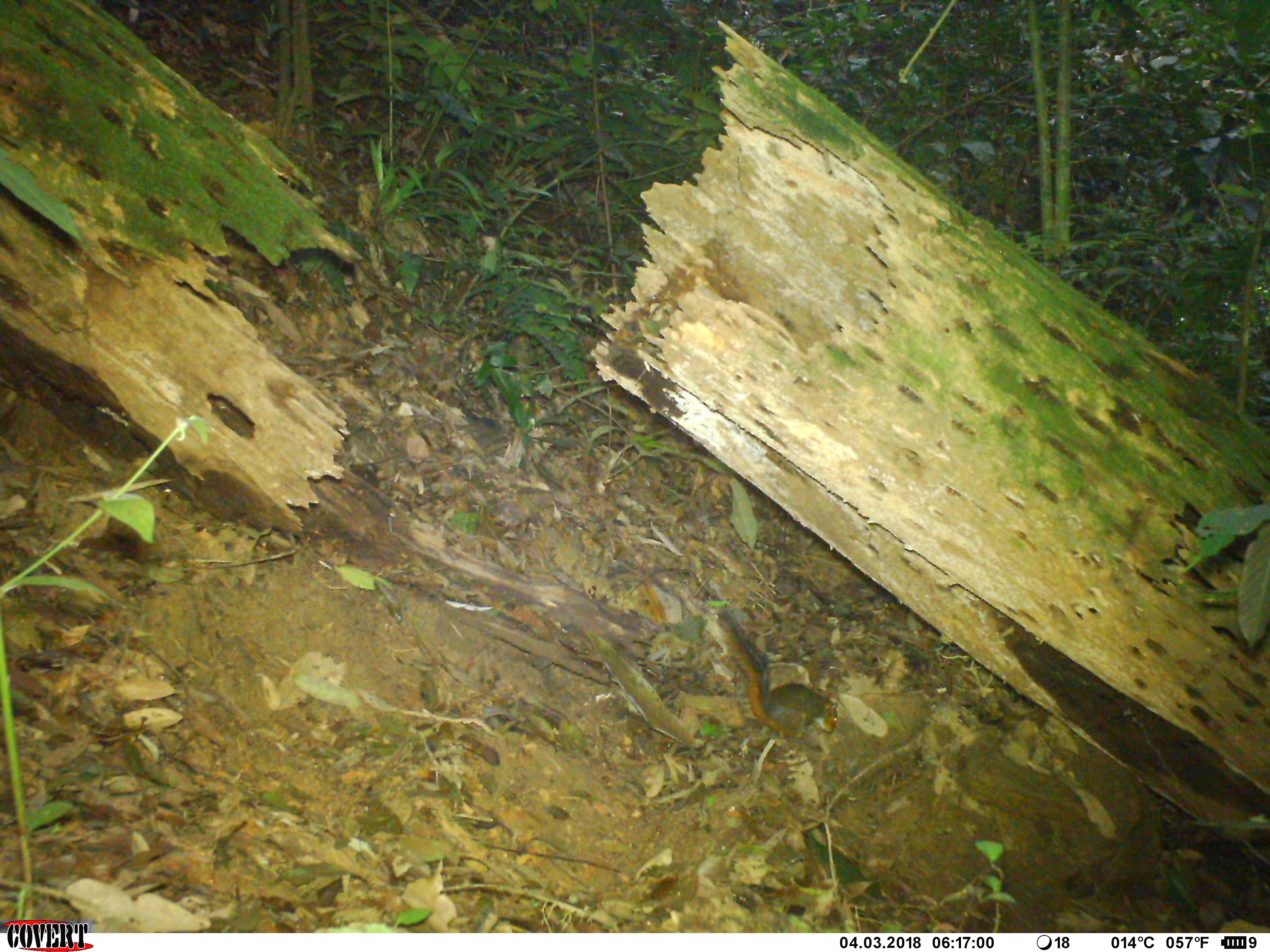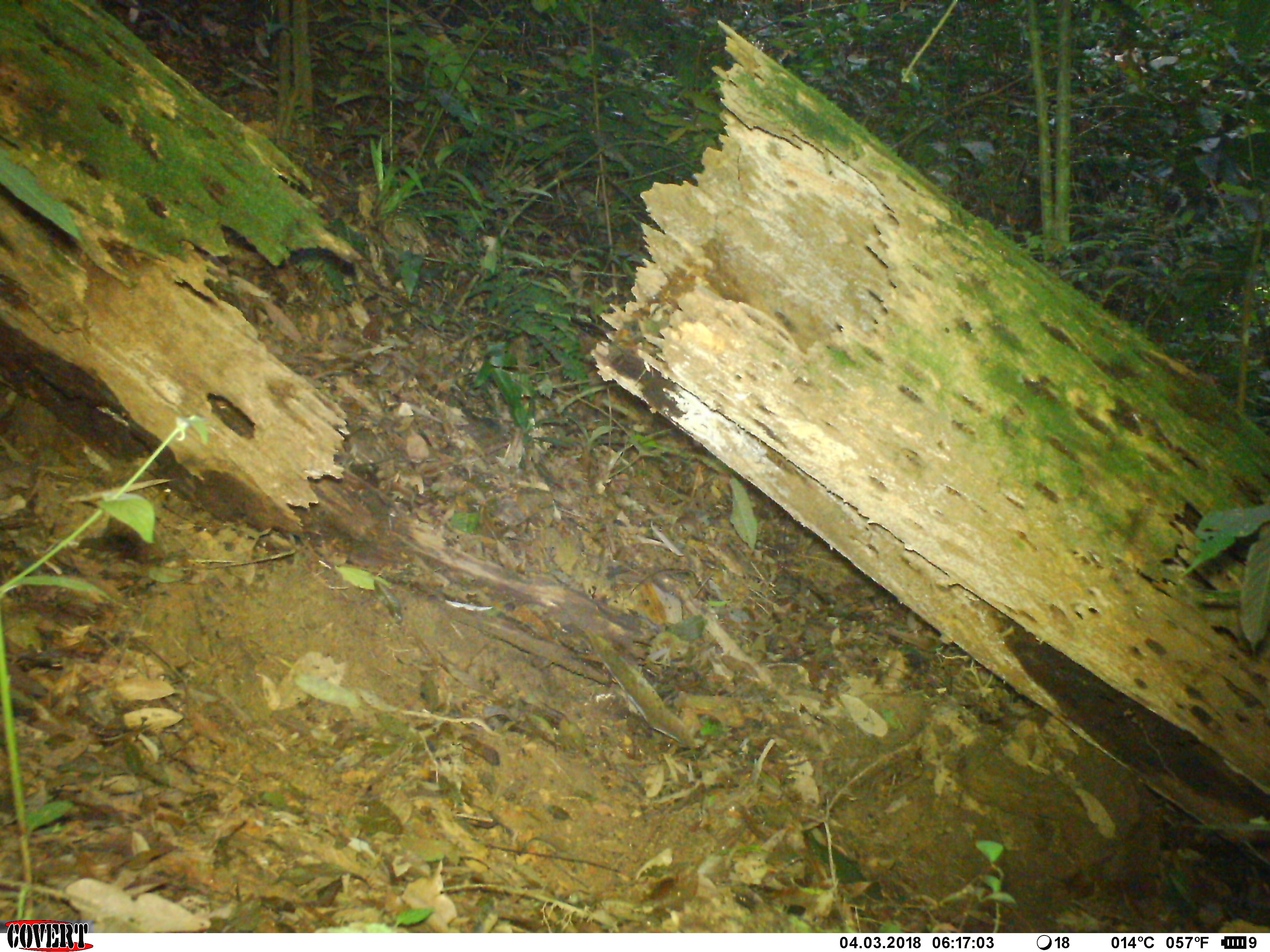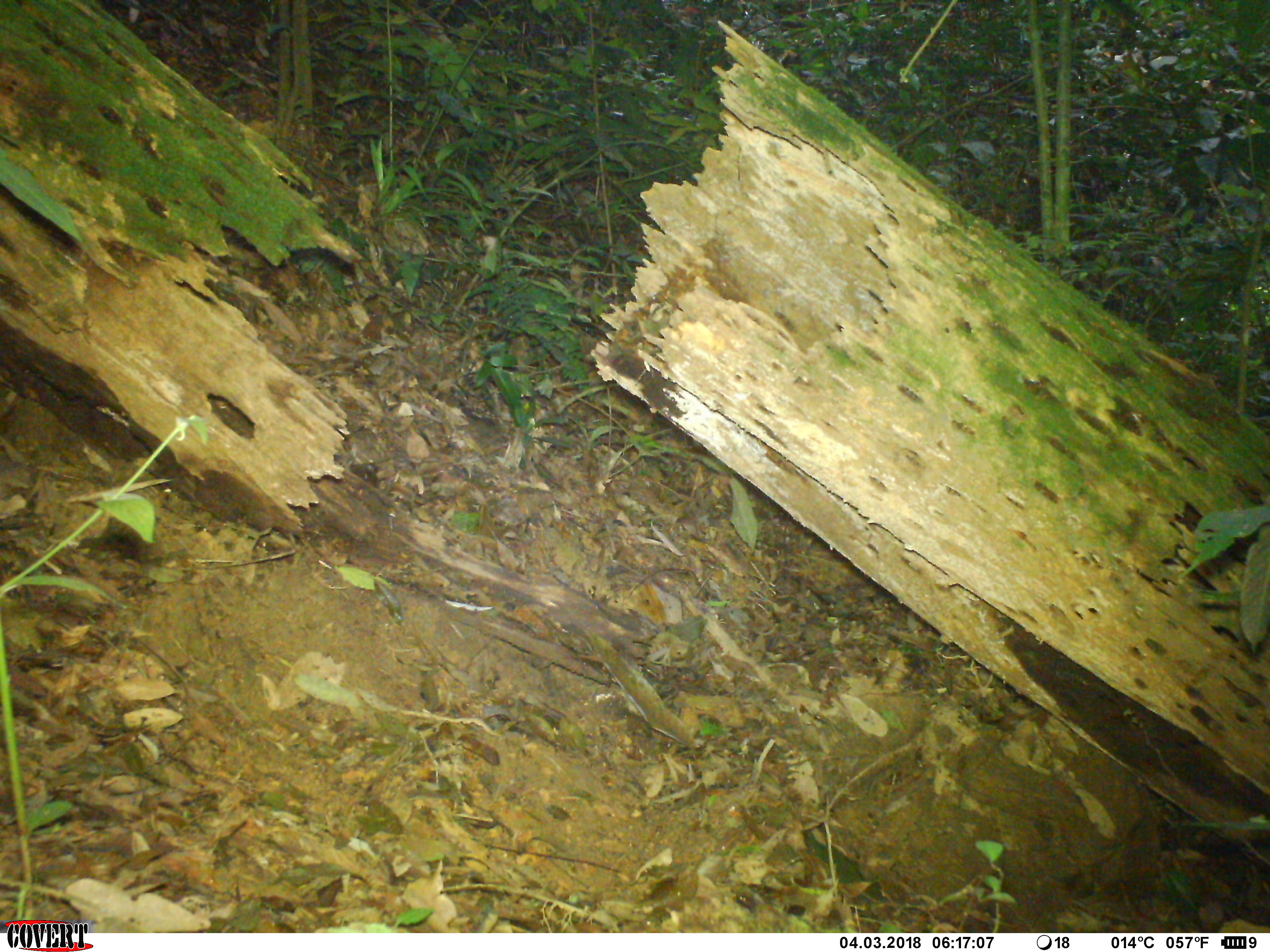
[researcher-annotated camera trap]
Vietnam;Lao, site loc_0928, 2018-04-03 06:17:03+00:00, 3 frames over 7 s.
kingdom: Animalia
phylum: Chordata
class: Mammalia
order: Rodentia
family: Sciuridae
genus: Dremomys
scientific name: Dremomys rufigenis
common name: red-cheeked squirrel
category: red cheeked squirrel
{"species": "red cheeked squirrel (red-cheeked squirrel) (Dremomys rufigenis)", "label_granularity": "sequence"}